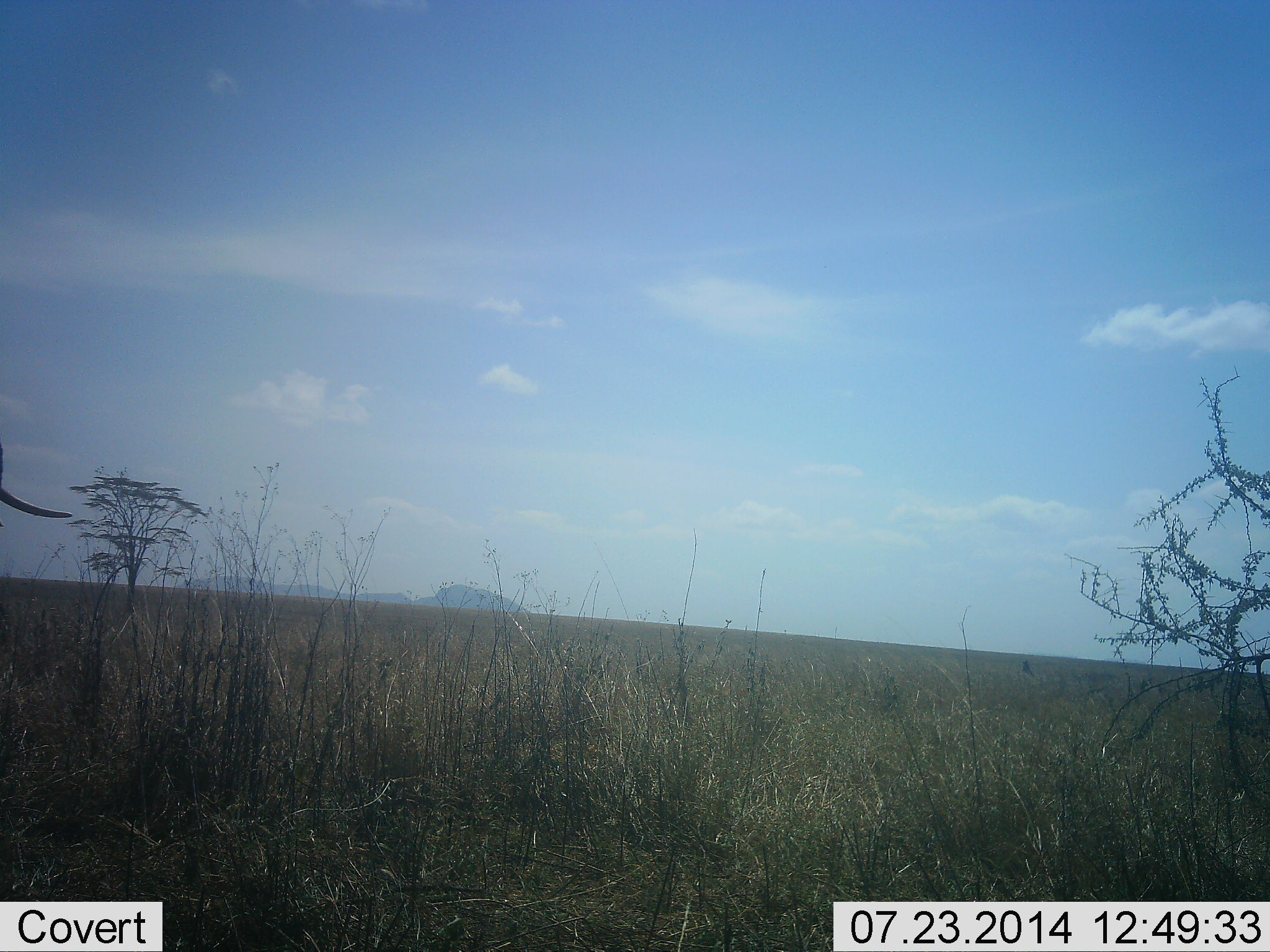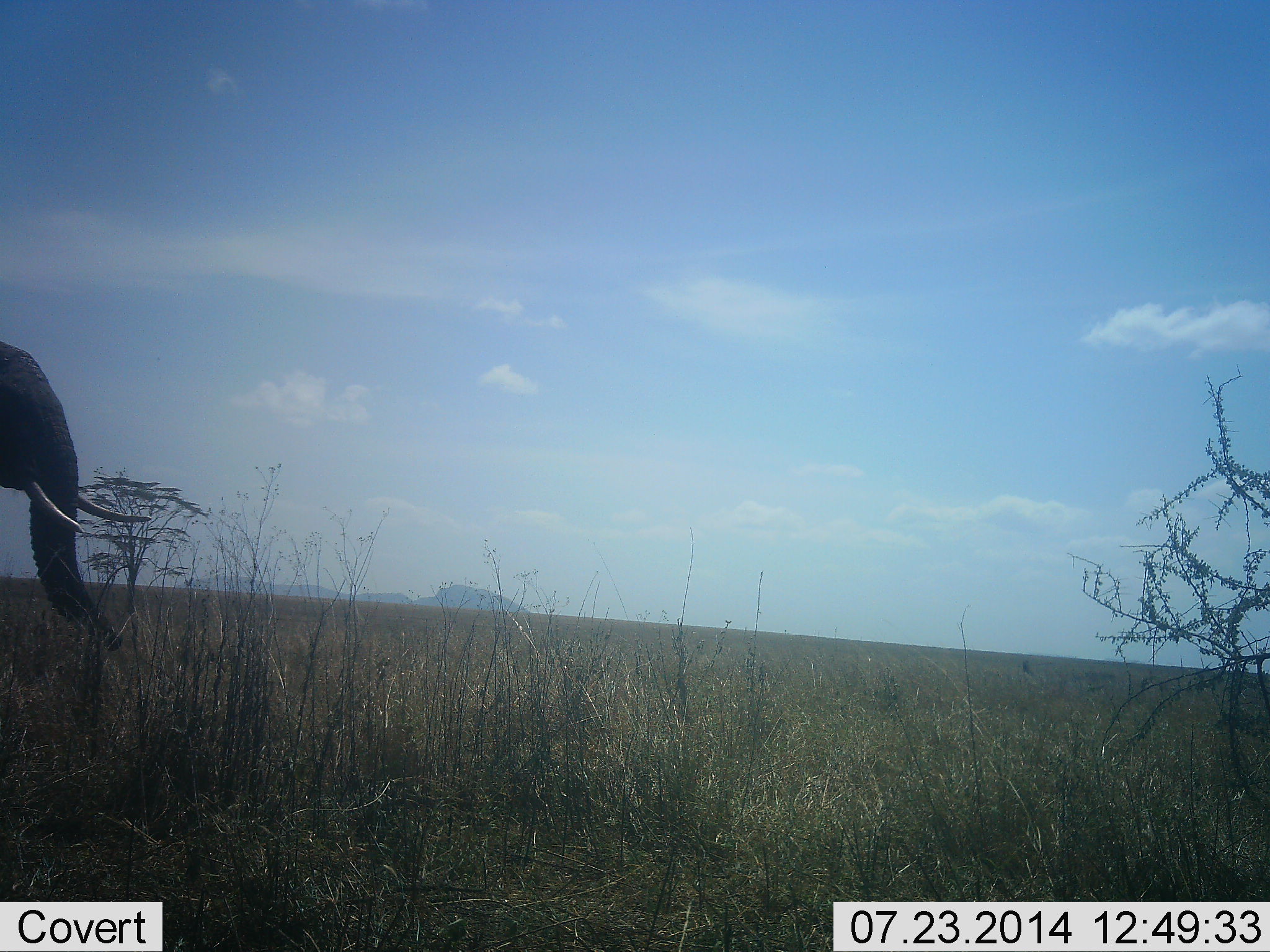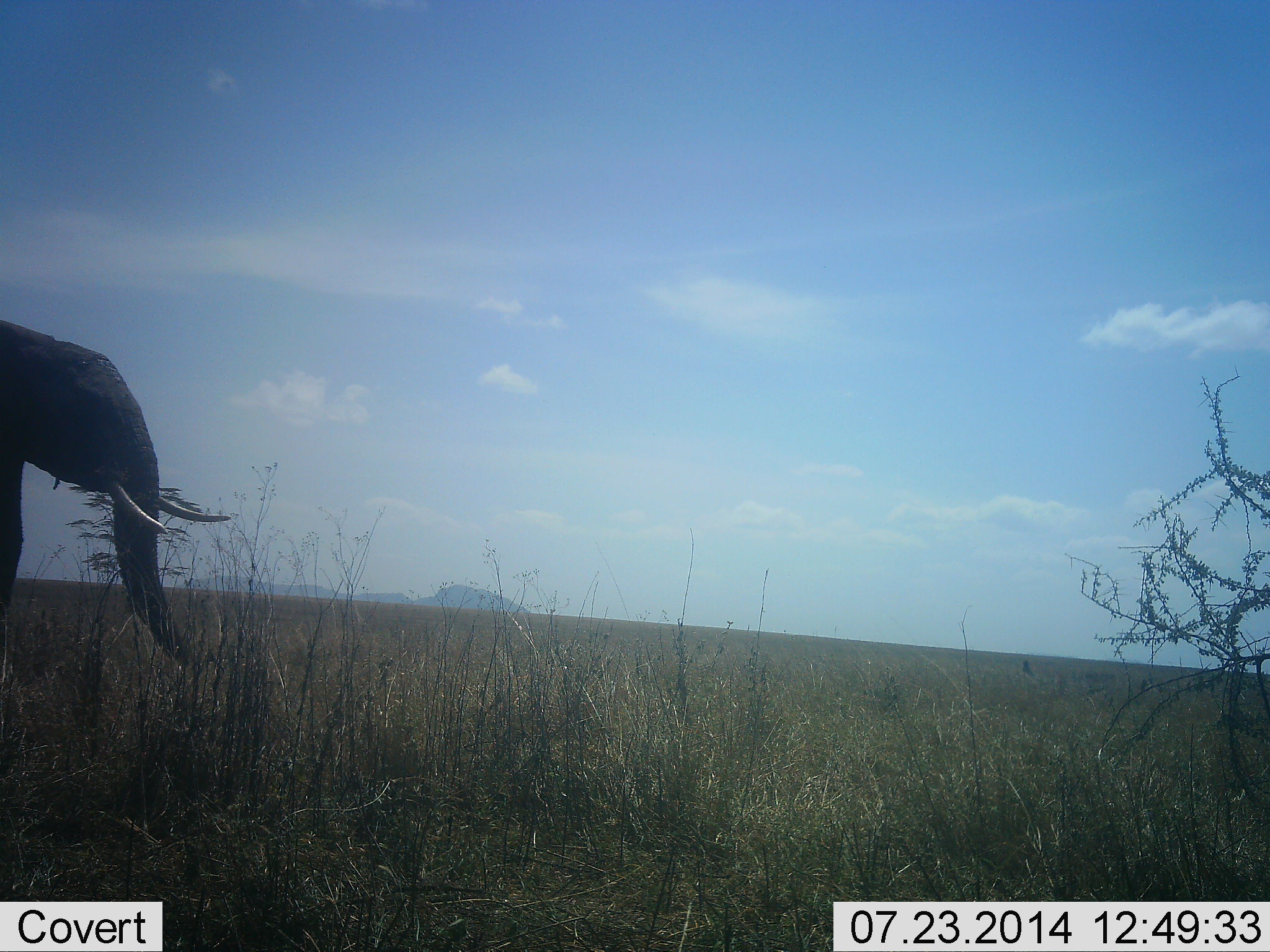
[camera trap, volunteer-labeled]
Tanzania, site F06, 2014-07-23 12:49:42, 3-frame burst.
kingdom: Animalia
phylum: Chordata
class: Mammalia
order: Proboscidea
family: Elephantidae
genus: Loxodonta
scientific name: Loxodonta africana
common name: african bush elephant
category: elephant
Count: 1.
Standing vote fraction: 40%.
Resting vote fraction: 0%.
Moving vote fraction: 70%.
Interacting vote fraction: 0%.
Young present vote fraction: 0%.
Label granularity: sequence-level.